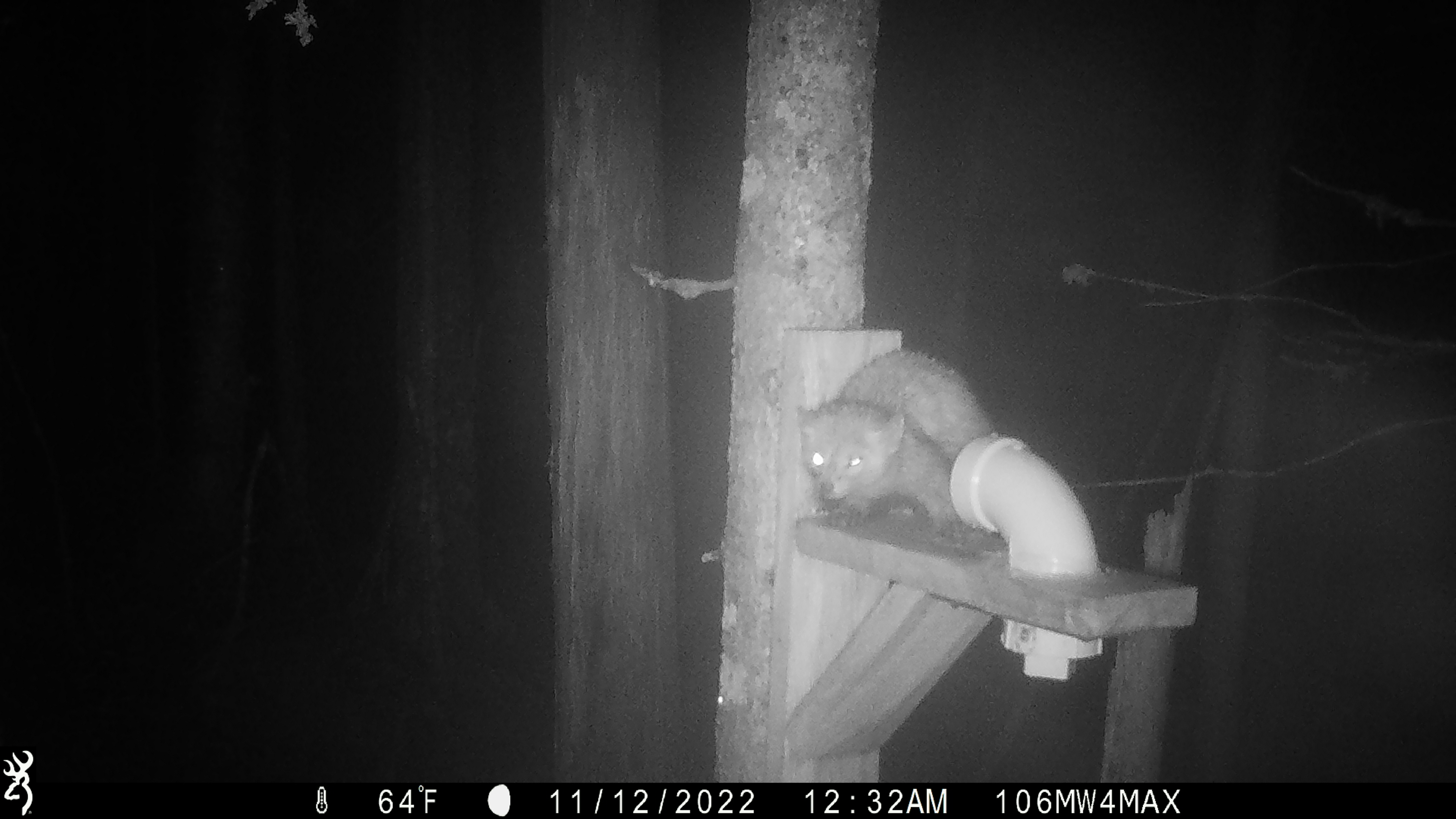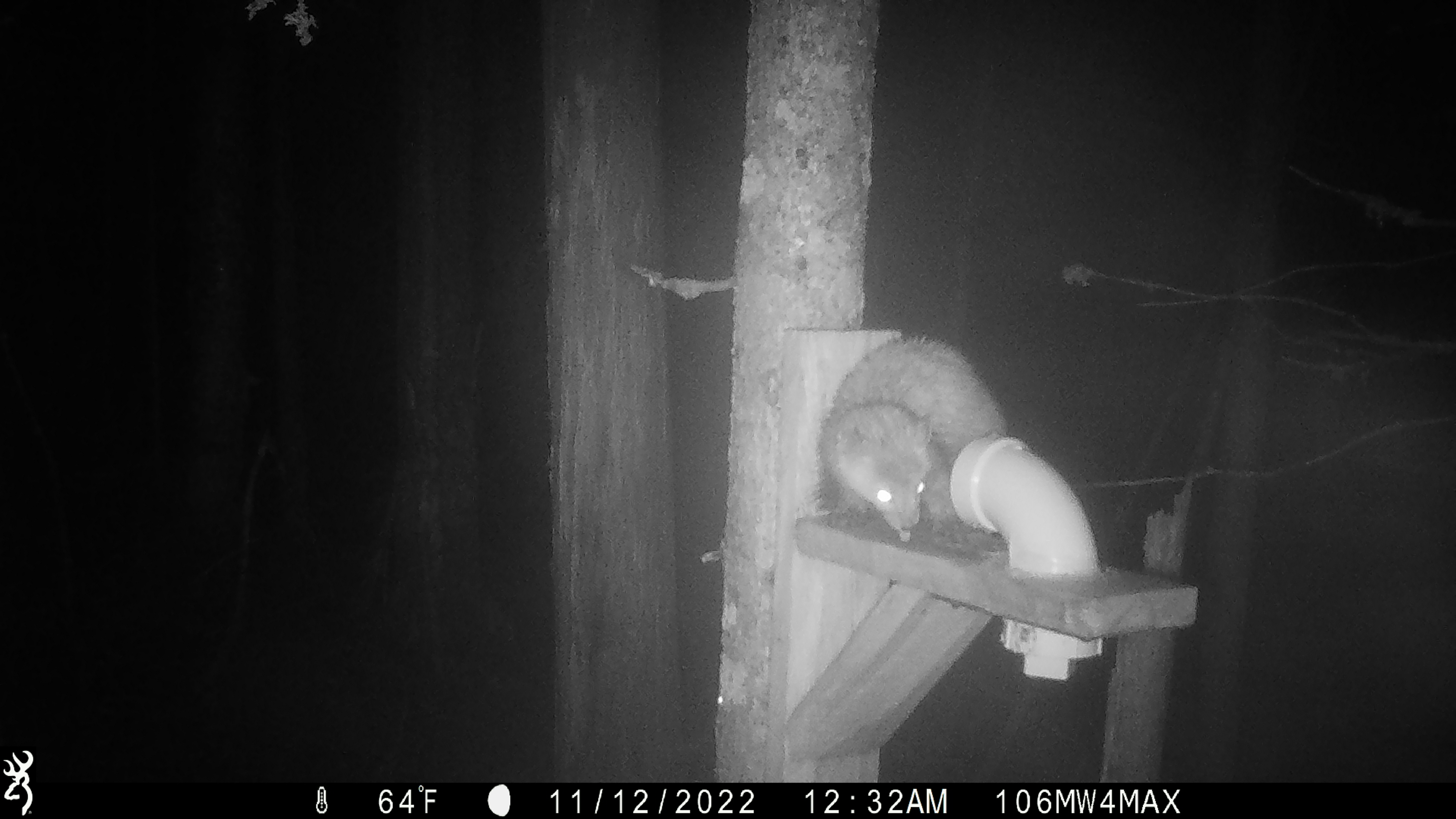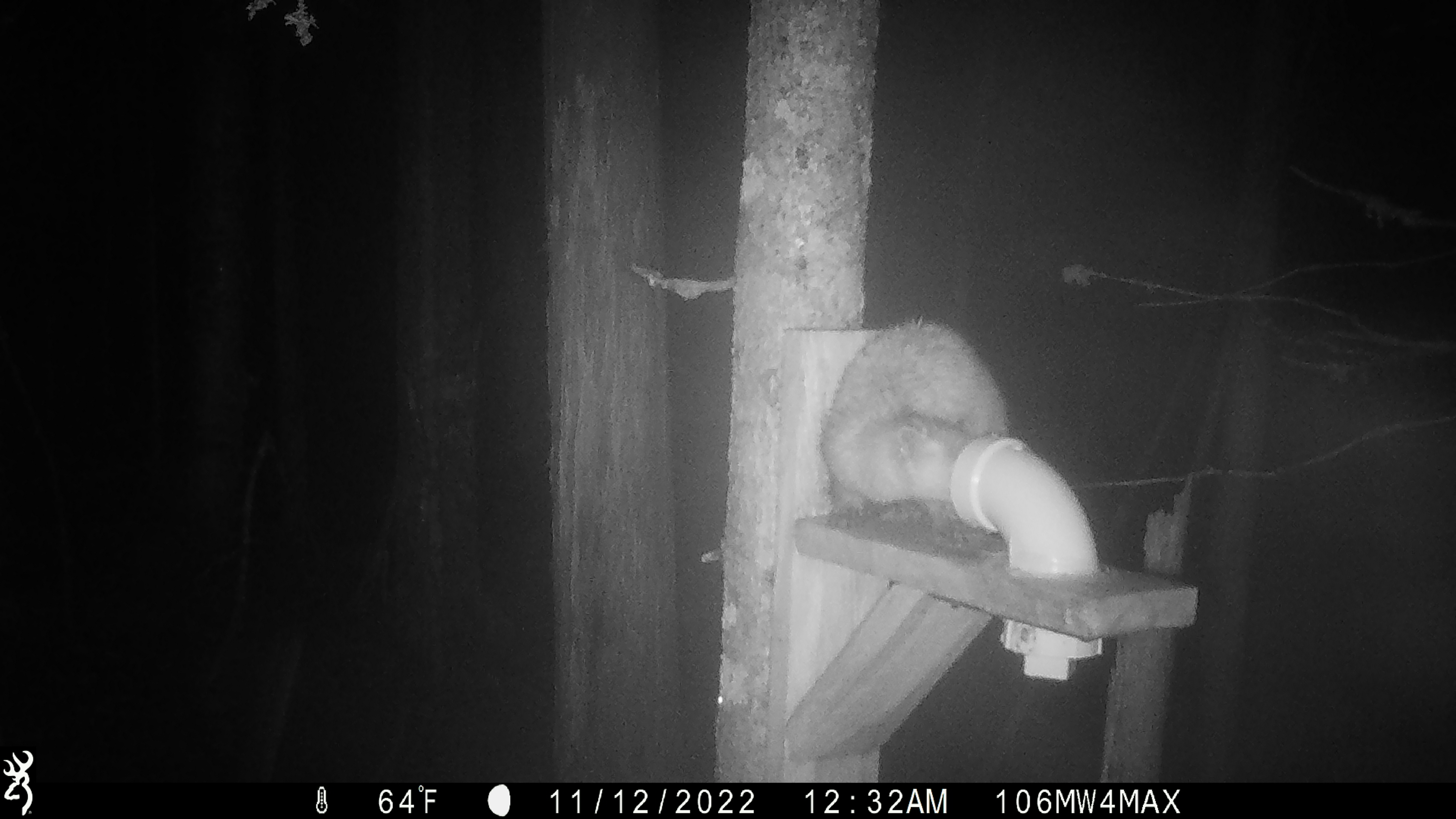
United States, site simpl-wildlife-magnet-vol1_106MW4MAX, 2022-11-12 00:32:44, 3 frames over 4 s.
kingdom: Animalia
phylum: Chordata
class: Mammalia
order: Carnivora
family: Mustelidae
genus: Martes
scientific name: Martes americana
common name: american marten